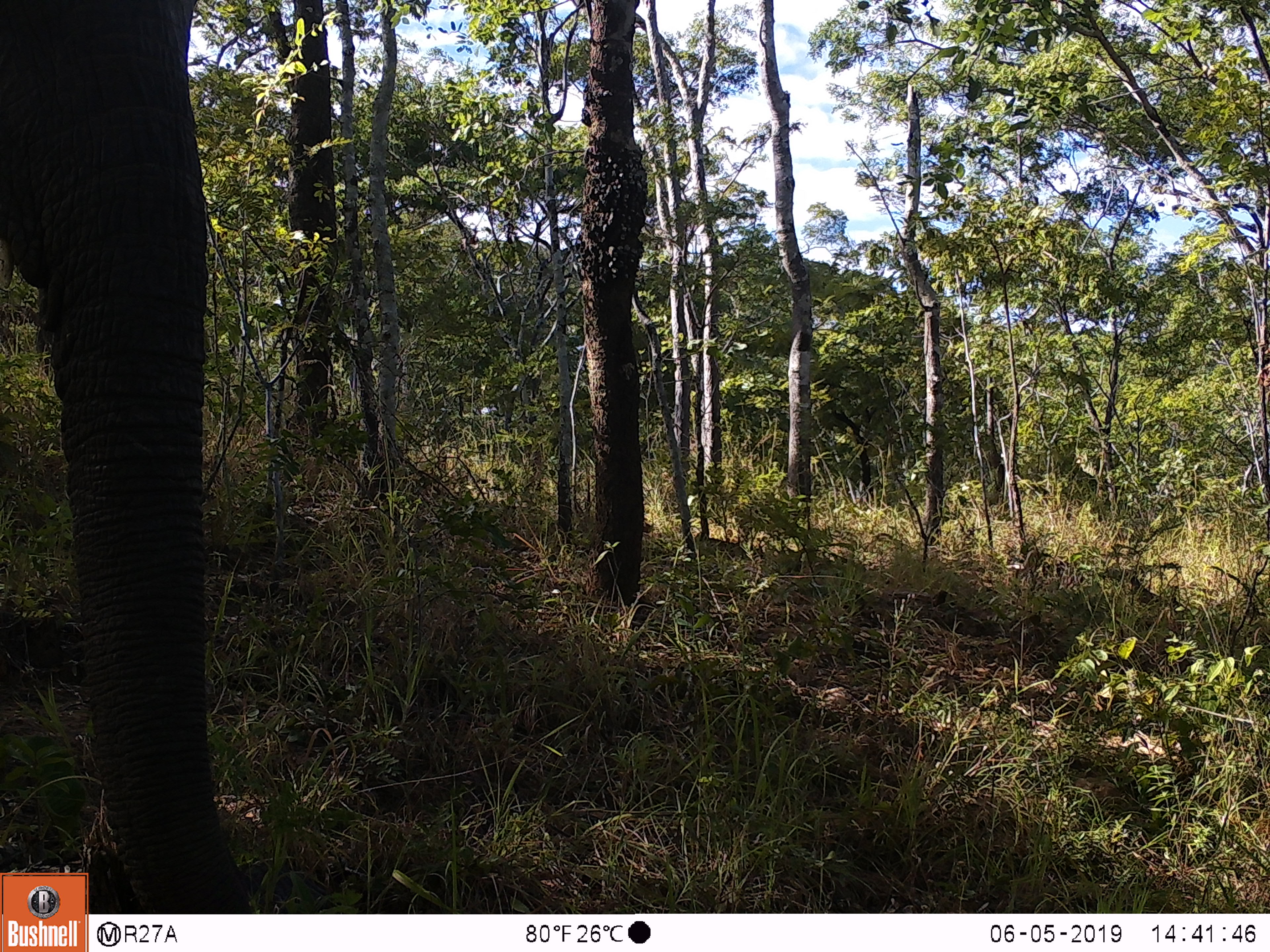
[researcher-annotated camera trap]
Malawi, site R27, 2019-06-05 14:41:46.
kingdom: Animalia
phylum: Chordata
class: Mammalia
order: Proboscidea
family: Elephantidae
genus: Loxodonta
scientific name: Loxodonta africana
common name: african savanna elephant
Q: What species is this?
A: African savanna elephant (Loxodonta africana).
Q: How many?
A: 1.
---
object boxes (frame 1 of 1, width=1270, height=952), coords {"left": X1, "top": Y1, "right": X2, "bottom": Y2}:
african savanna elephant: {"left": 0, "top": 0, "right": 232, "bottom": 873}